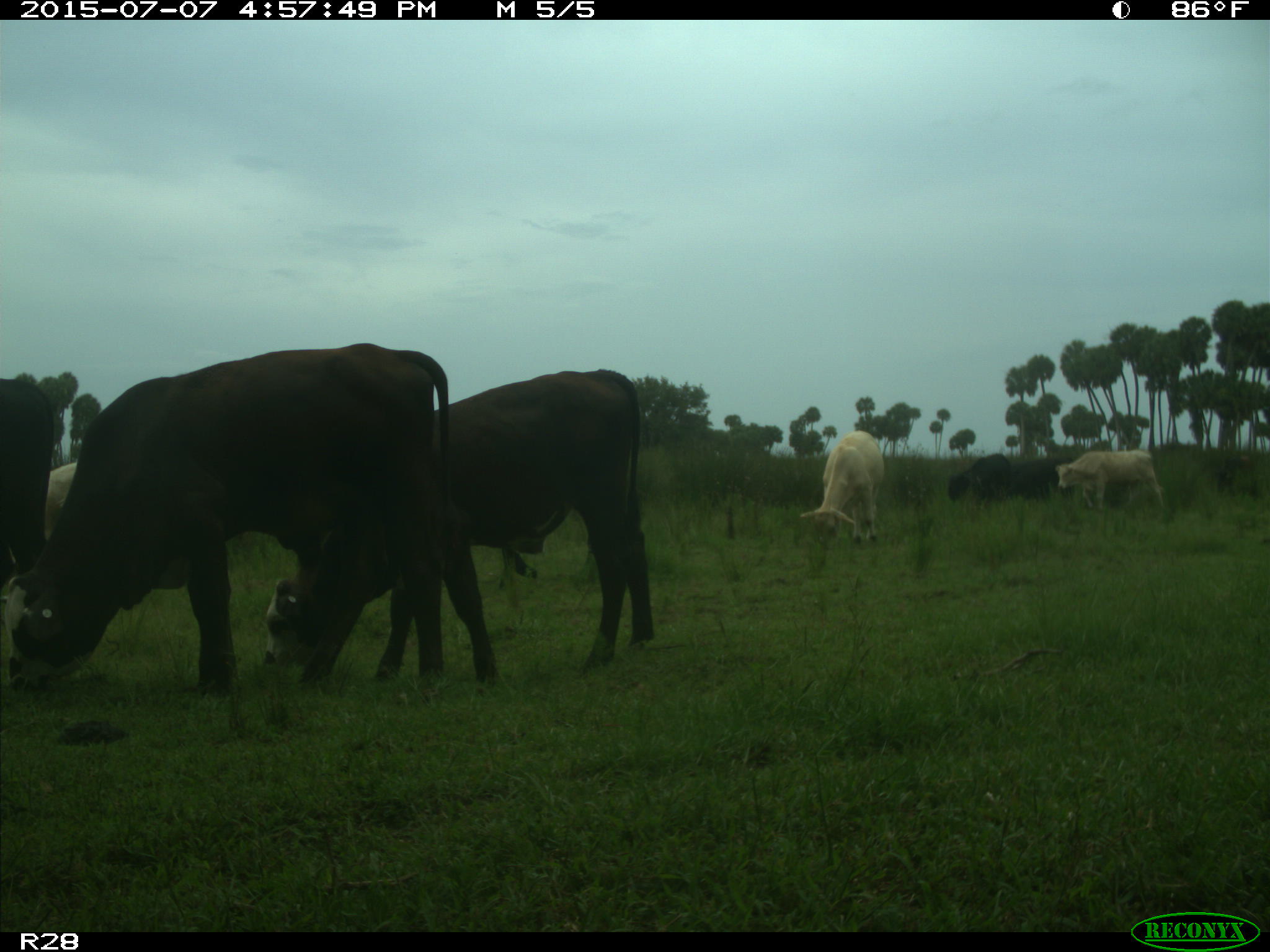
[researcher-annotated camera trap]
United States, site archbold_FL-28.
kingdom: Animalia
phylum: Chordata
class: Mammalia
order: Artiodactyla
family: Bovidae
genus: Bos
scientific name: Bos taurus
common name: domestic cow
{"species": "Bos taurus (domestic cow)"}